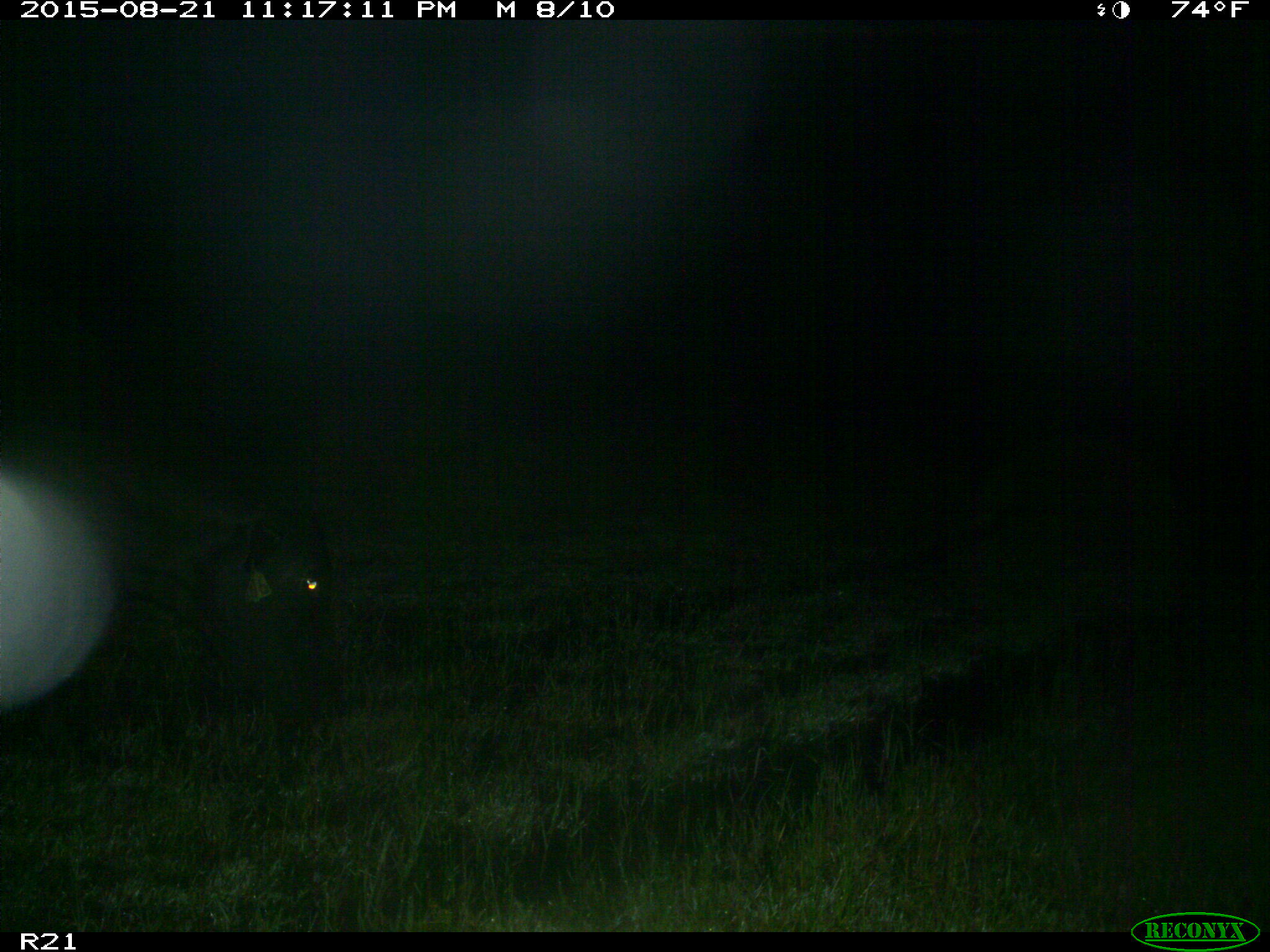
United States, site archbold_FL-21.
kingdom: Animalia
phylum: Chordata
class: Mammalia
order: Artiodactyla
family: Bovidae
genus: Bos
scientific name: Bos taurus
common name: domestic cow